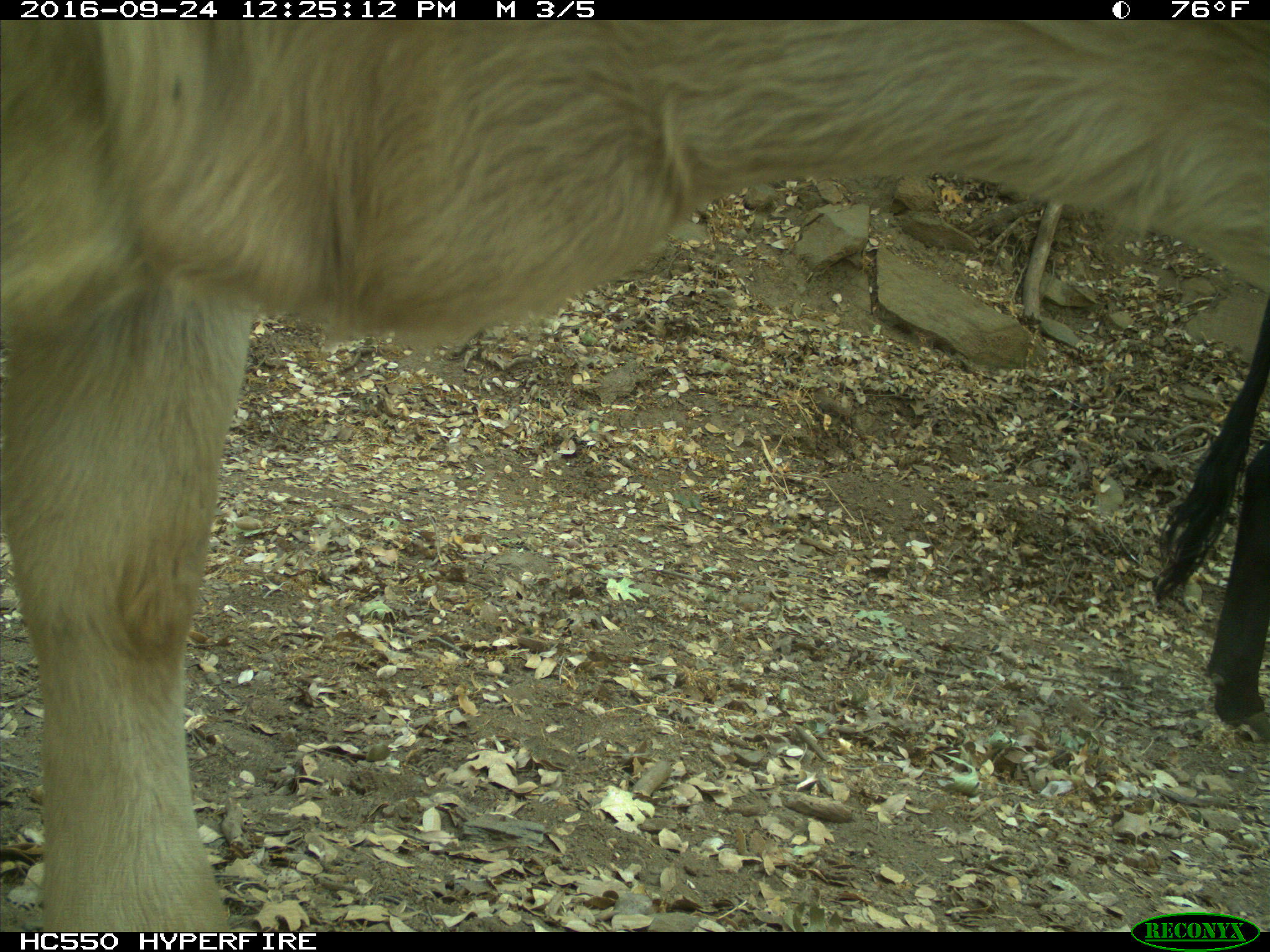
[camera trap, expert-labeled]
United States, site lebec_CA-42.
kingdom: Animalia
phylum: Chordata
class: Mammalia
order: Artiodactyla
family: Bovidae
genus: Bos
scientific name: Bos taurus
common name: domestic cow